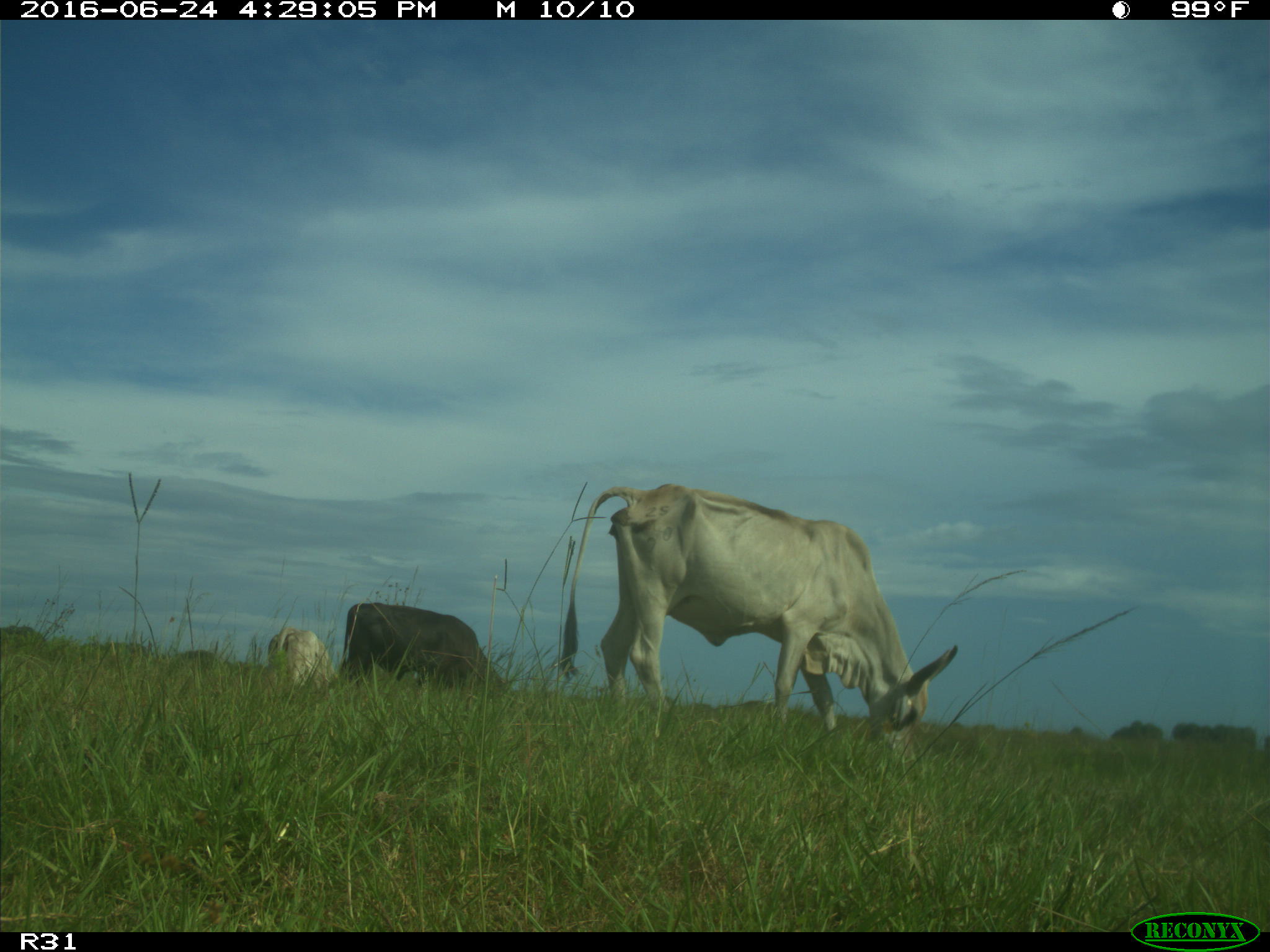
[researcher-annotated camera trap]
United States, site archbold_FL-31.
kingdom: Animalia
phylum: Chordata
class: Mammalia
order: Artiodactyla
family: Bovidae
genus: Bos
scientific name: Bos taurus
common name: domestic cow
Bos taurus (domestic cow).